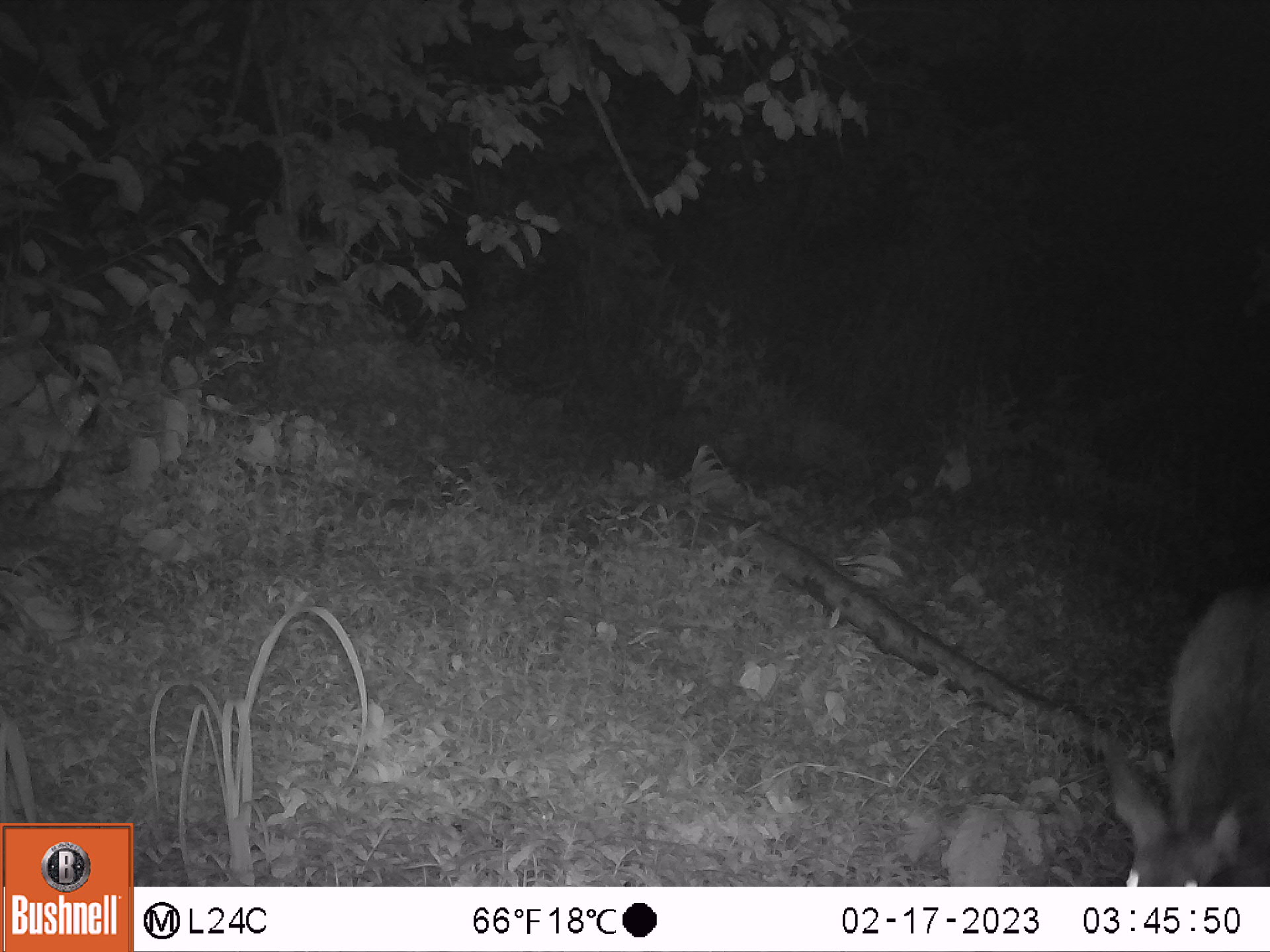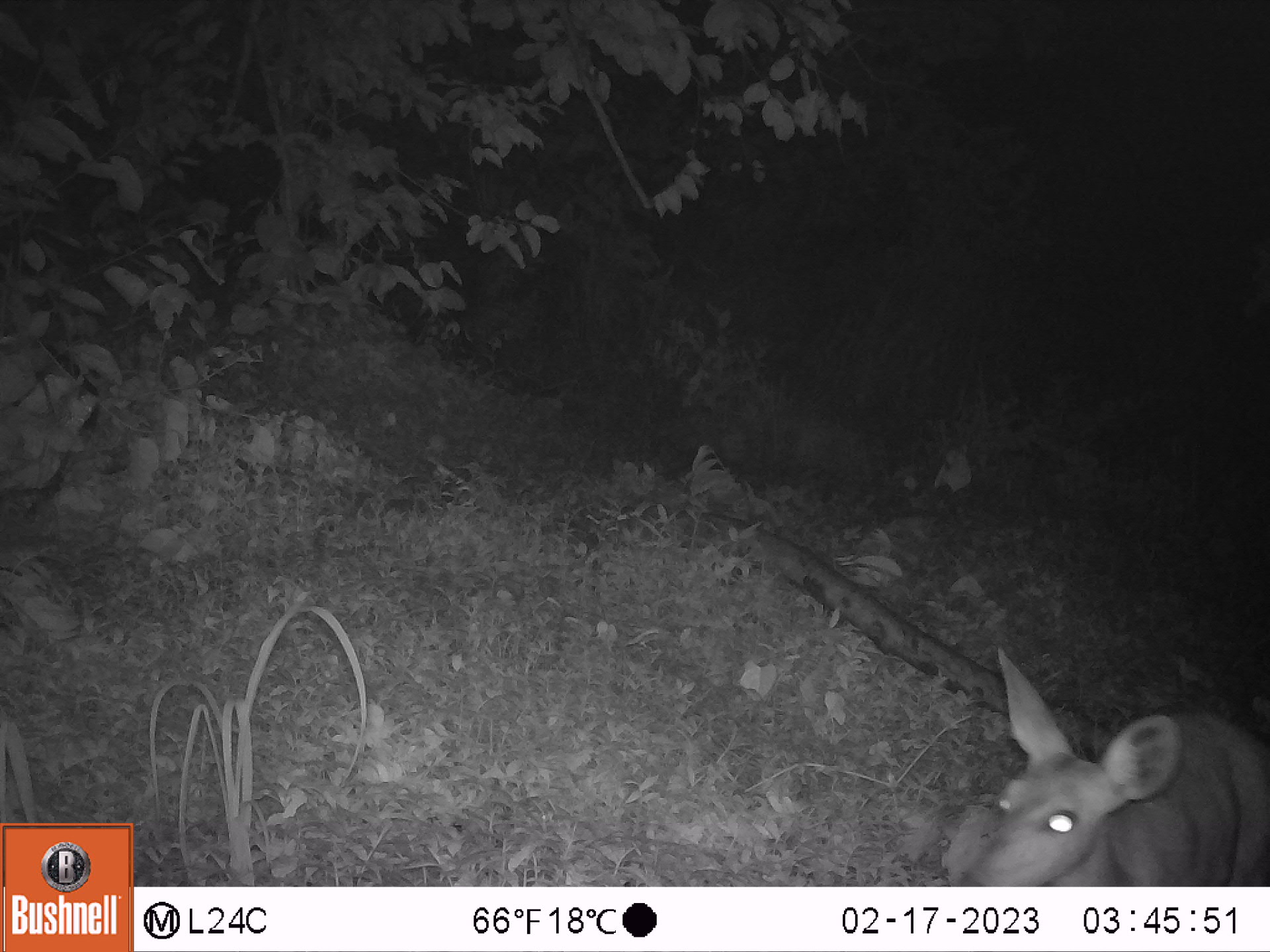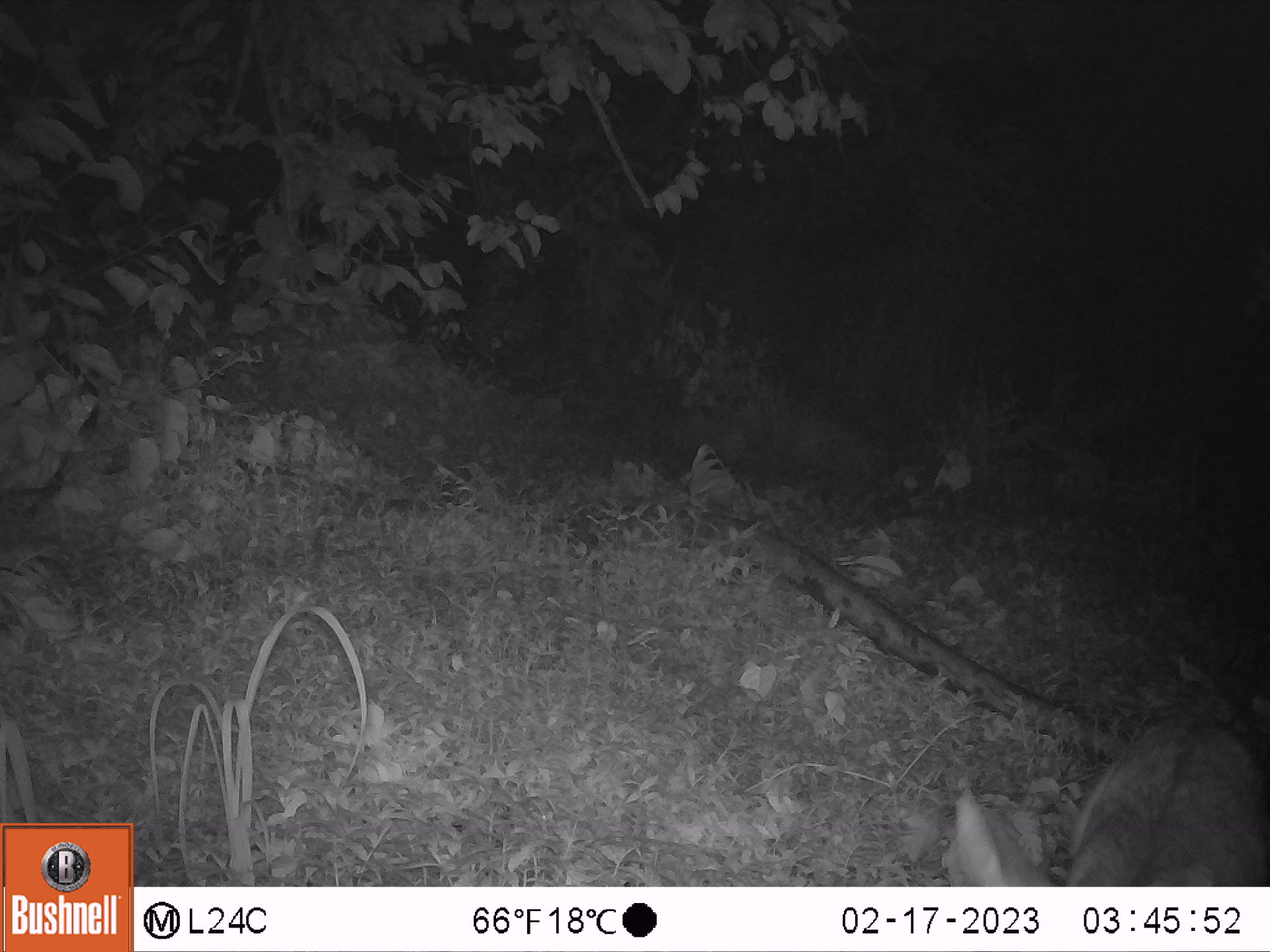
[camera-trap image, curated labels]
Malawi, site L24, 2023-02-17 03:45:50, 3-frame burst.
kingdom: Animalia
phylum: Chordata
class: Mammalia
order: Artiodactyla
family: Bovidae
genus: Tragelaphus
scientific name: Tragelaphus sylvaticus sylvaticus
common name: cape bushbuck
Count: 1.